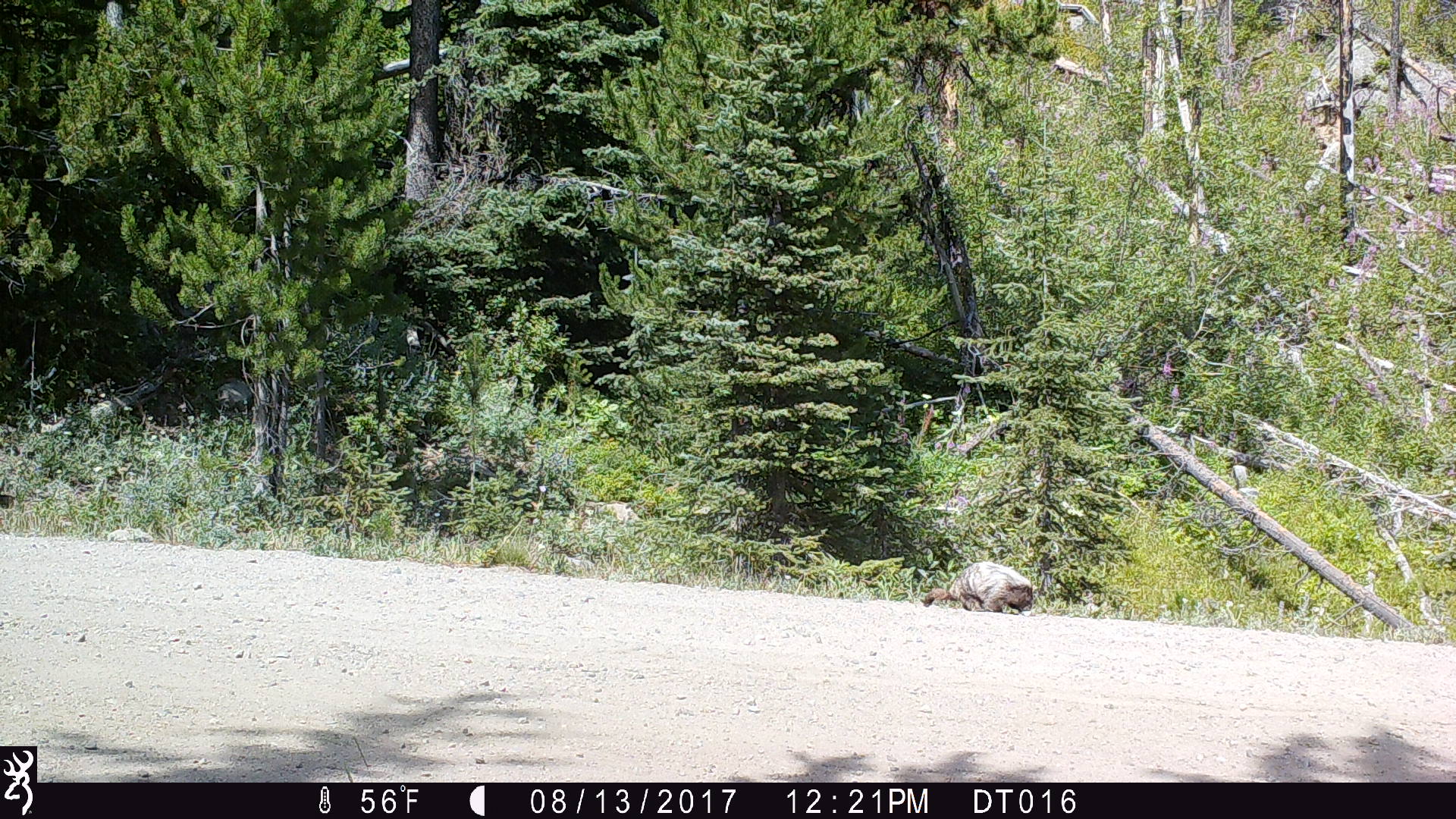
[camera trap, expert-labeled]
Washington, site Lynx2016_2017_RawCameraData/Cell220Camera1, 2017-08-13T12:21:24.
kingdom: Animalia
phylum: Chordata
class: Mammalia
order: Rodentia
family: Sciuridae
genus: Marmota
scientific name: Marmota caligata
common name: hoary marmot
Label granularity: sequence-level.